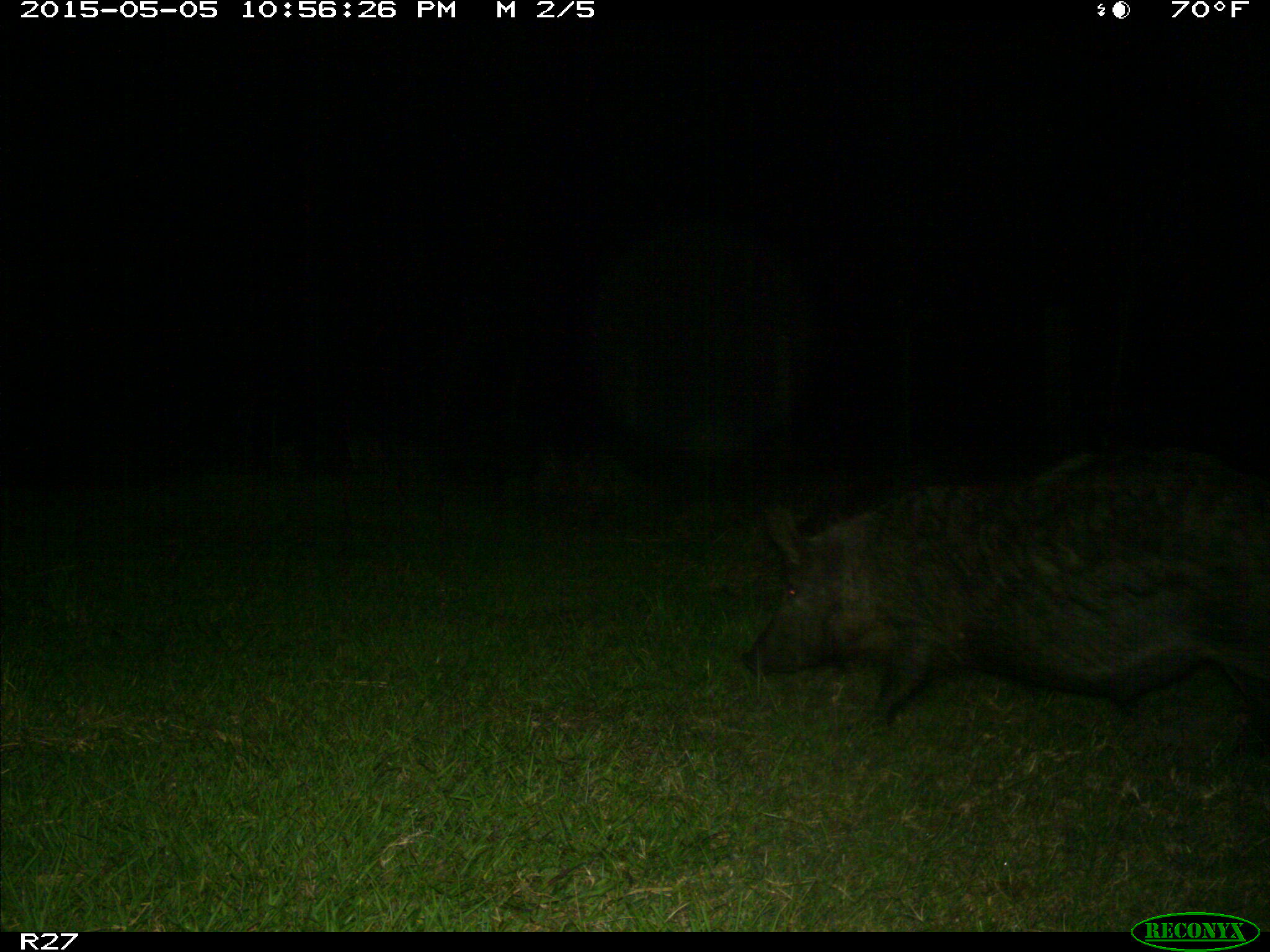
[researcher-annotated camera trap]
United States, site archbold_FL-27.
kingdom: Animalia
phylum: Chordata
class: Mammalia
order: Artiodactyla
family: Suidae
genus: Sus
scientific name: Sus scrofa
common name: wild boar